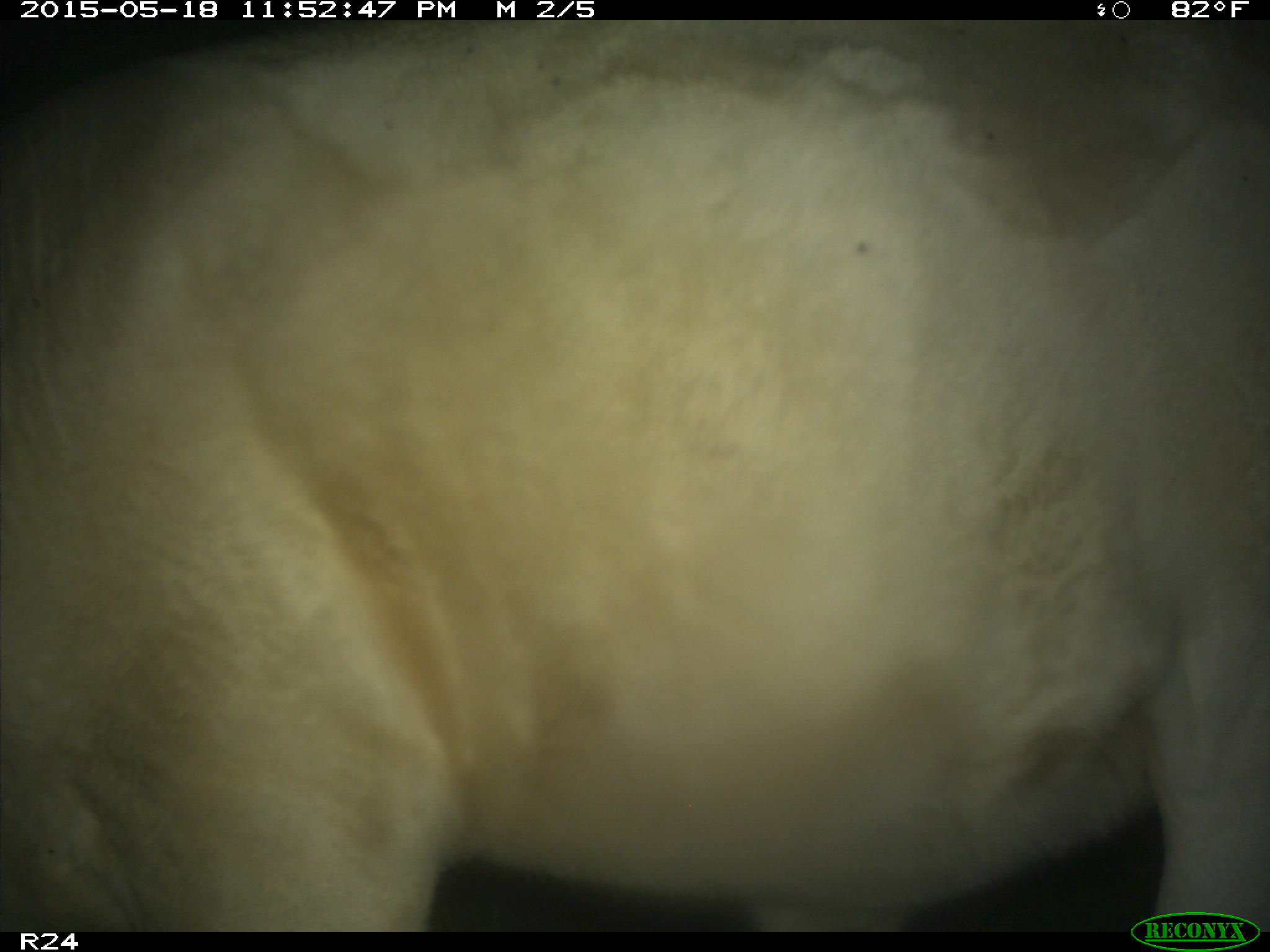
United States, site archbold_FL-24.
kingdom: Animalia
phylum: Chordata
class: Mammalia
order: Artiodactyla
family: Bovidae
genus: Bos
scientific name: Bos taurus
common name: domestic cow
Bos taurus (domestic cow).